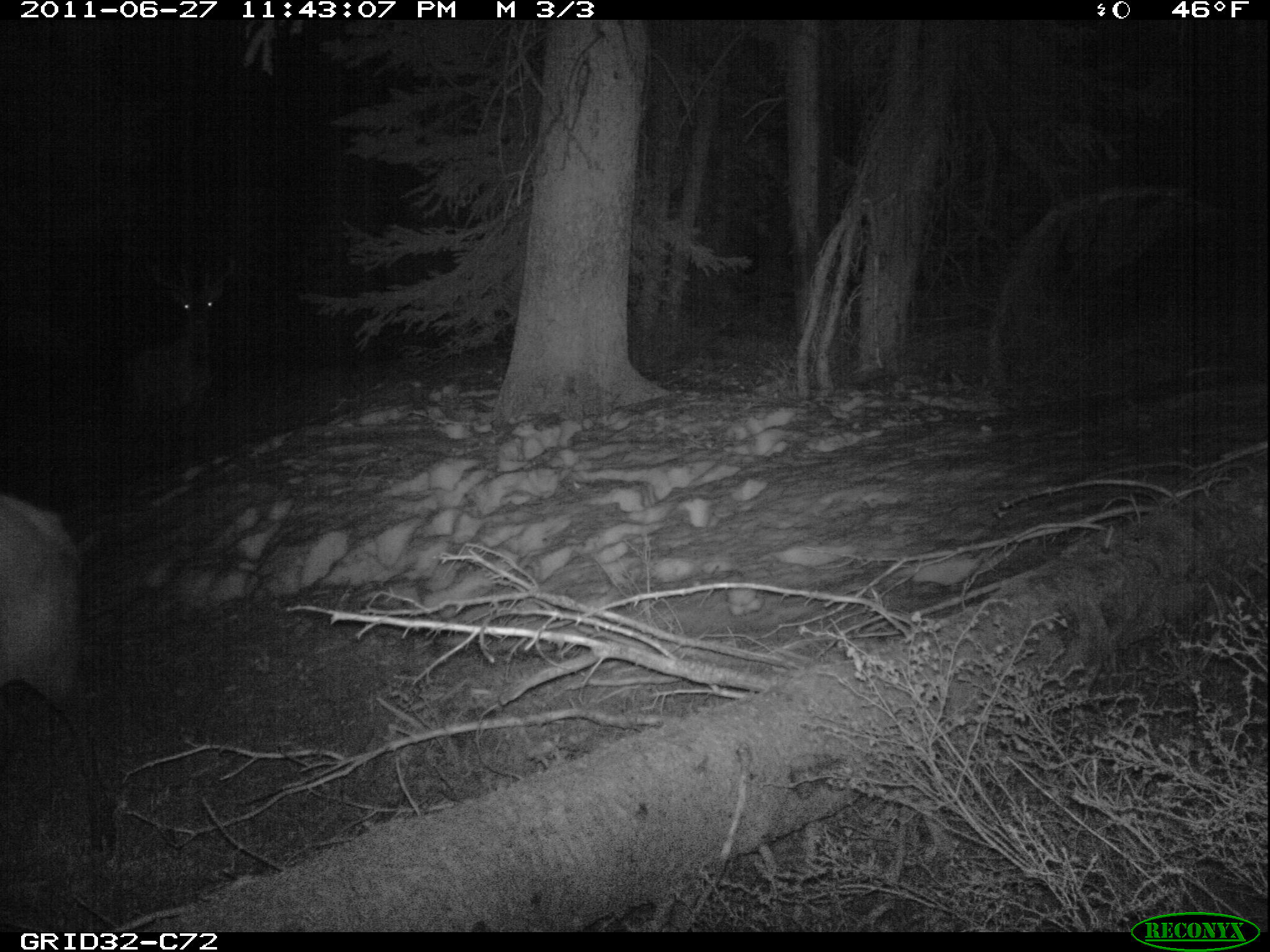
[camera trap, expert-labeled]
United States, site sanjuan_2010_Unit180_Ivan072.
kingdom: Animalia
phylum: Chordata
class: Mammalia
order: Artiodactyla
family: Cervidae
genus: Cervus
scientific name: Cervus elaphus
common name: red deer